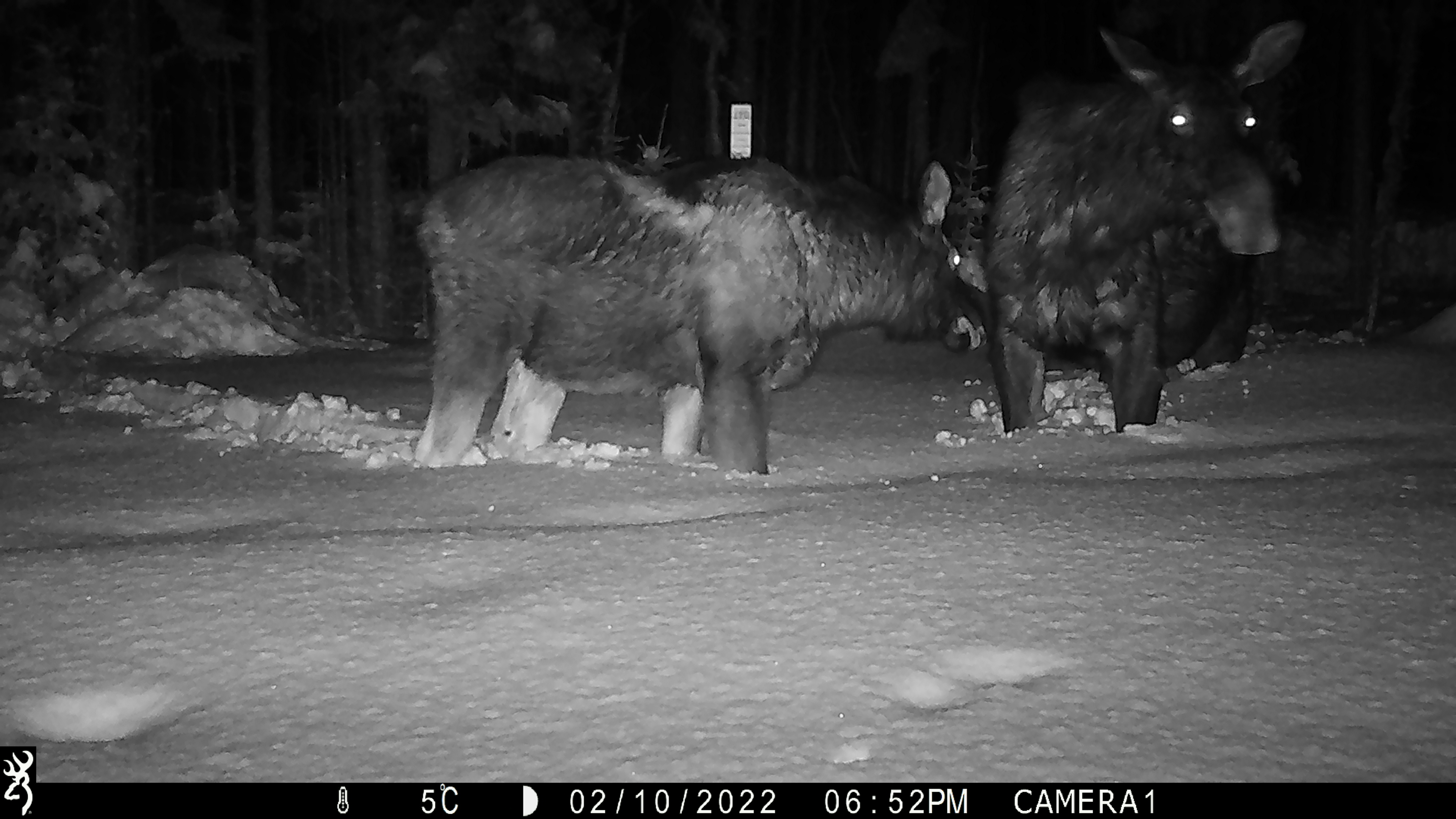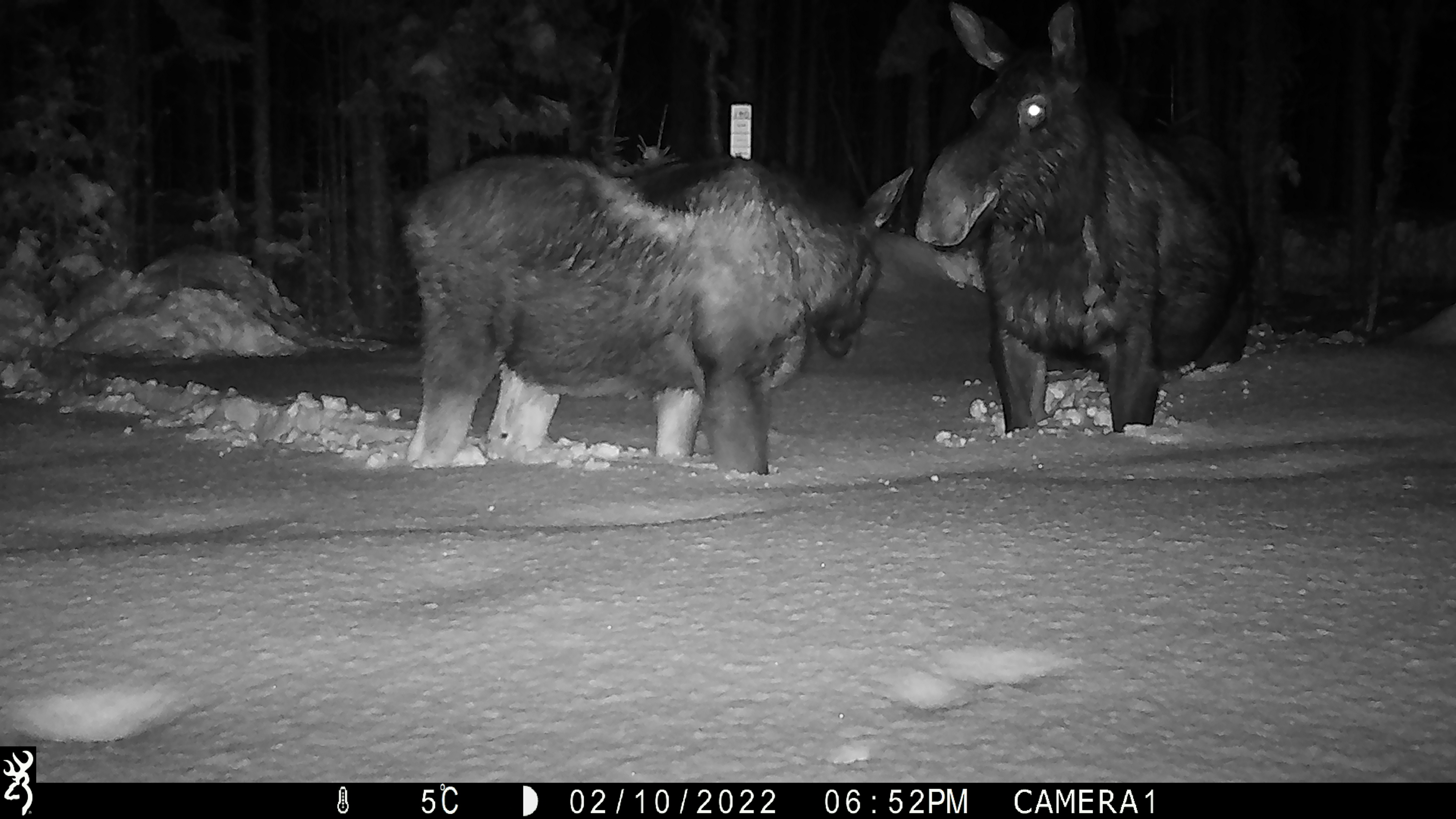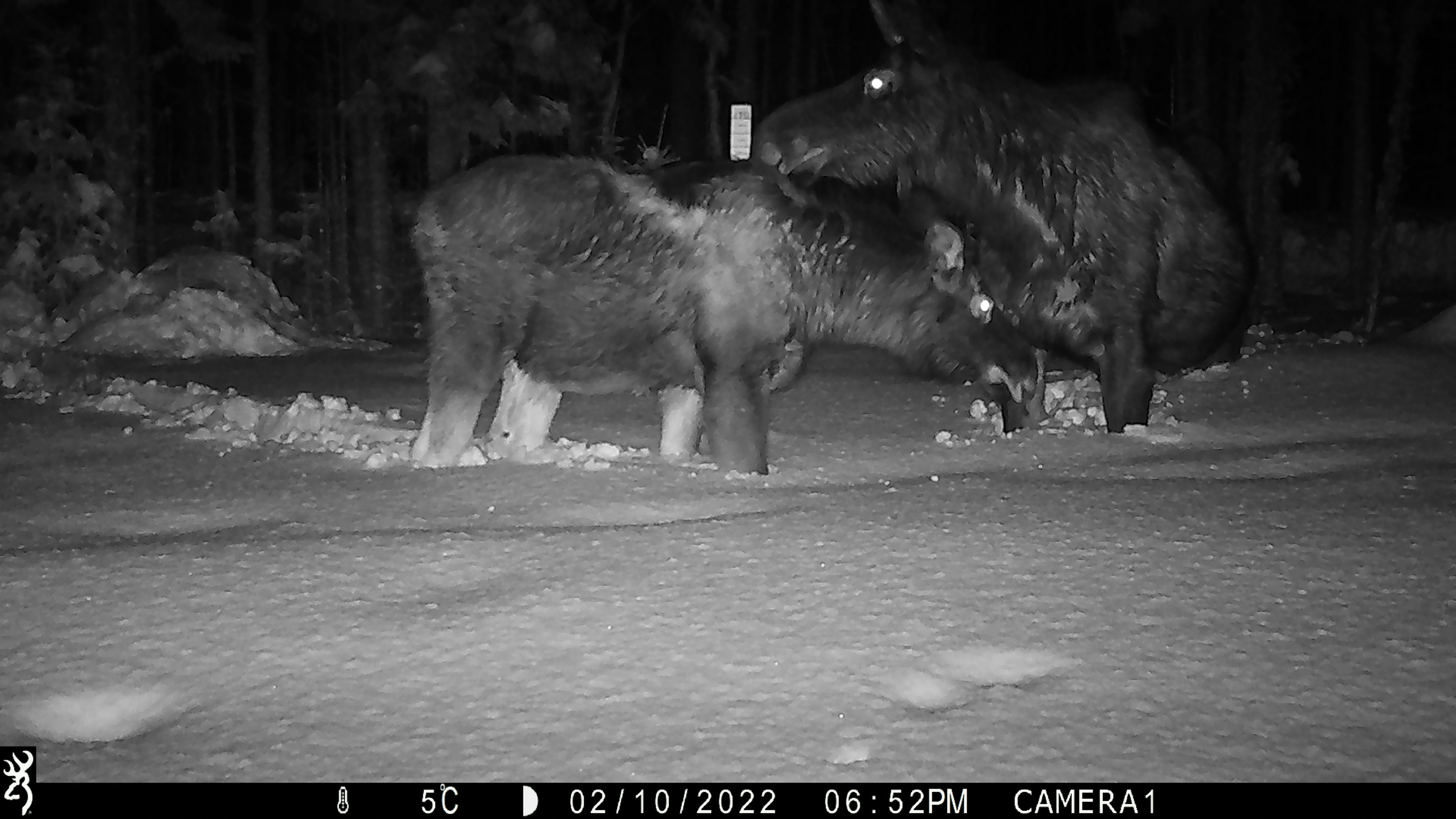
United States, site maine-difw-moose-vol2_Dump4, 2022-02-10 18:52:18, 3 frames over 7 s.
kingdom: Animalia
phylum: Chordata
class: Mammalia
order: Artiodactyla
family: Cervidae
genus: Alces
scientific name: Alces alces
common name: moose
Moose (Alces alces).